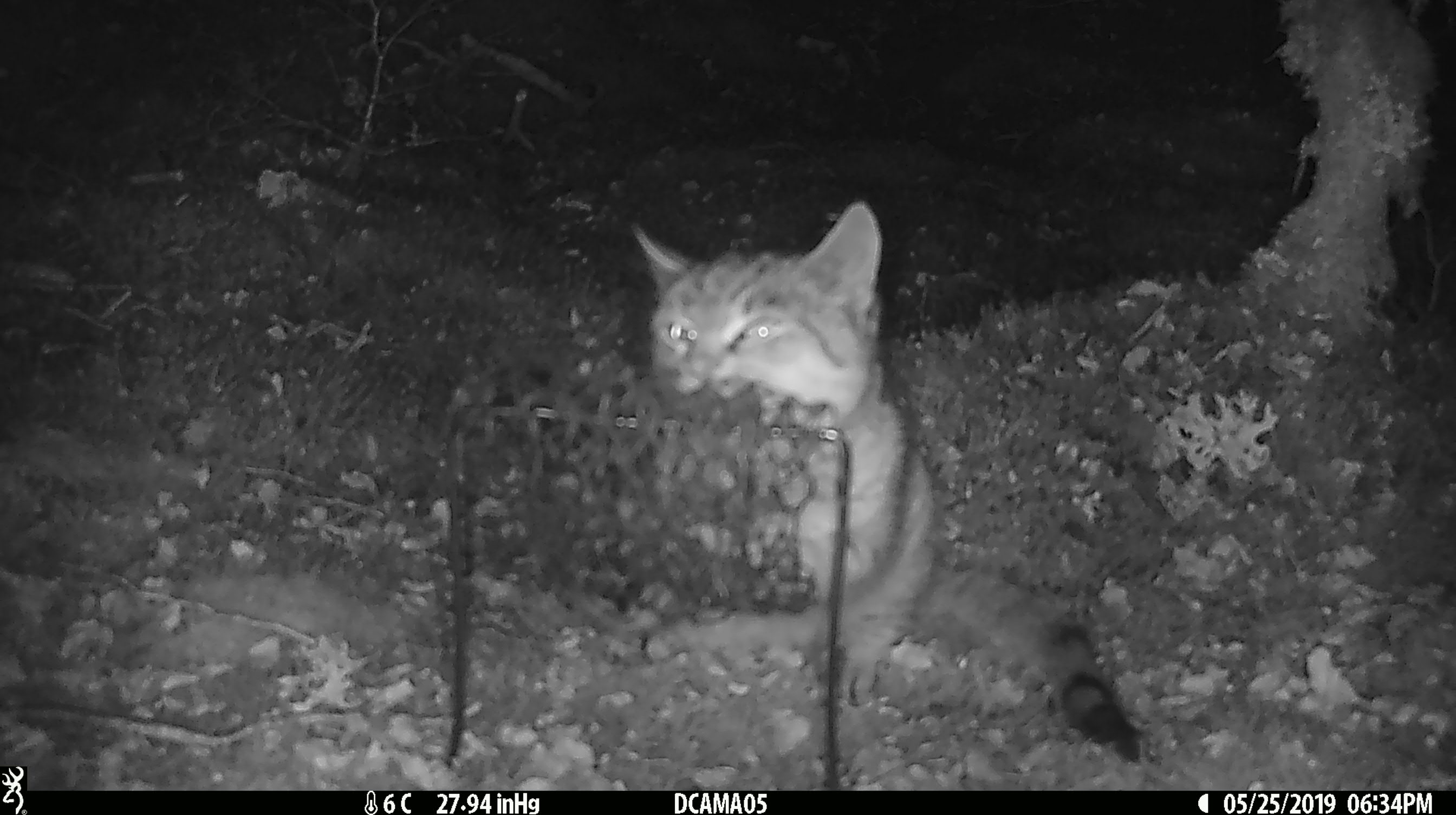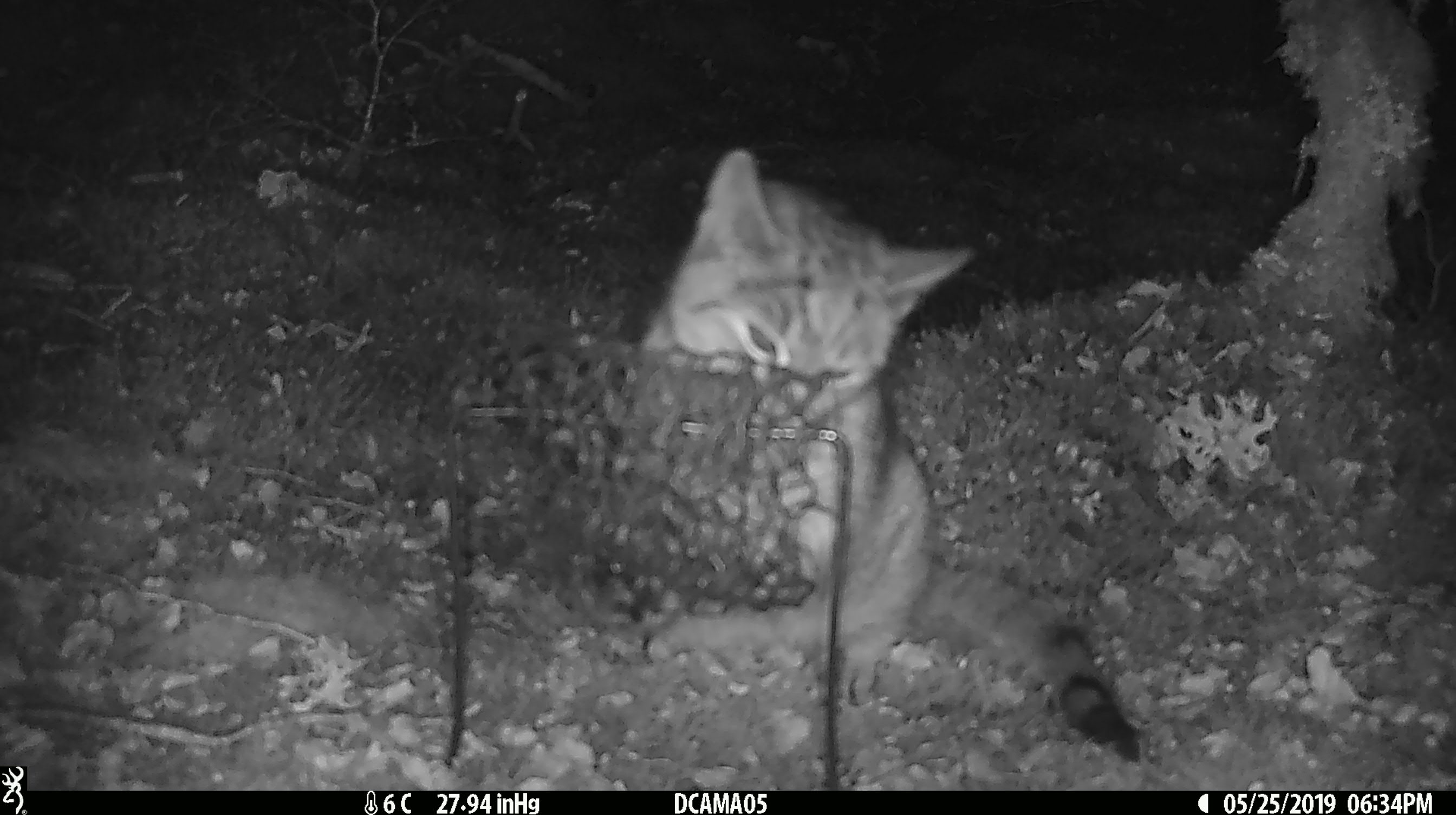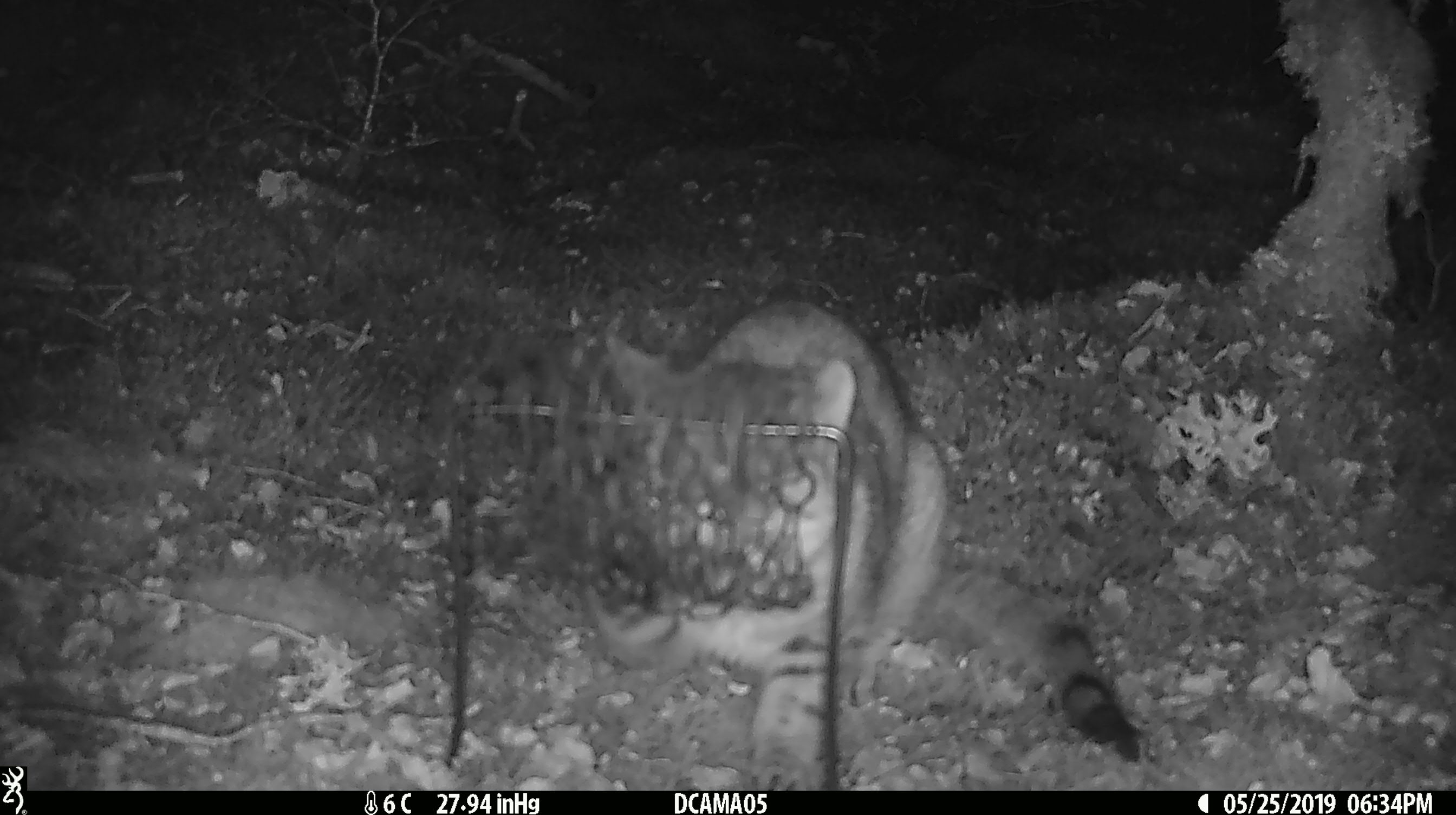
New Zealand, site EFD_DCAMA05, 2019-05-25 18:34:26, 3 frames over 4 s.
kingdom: Animalia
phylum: Chordata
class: Mammalia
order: Carnivora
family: Felidae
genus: Felis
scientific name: Felis catus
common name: domestic cat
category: cat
Cat (domestic cat) (Felis catus).